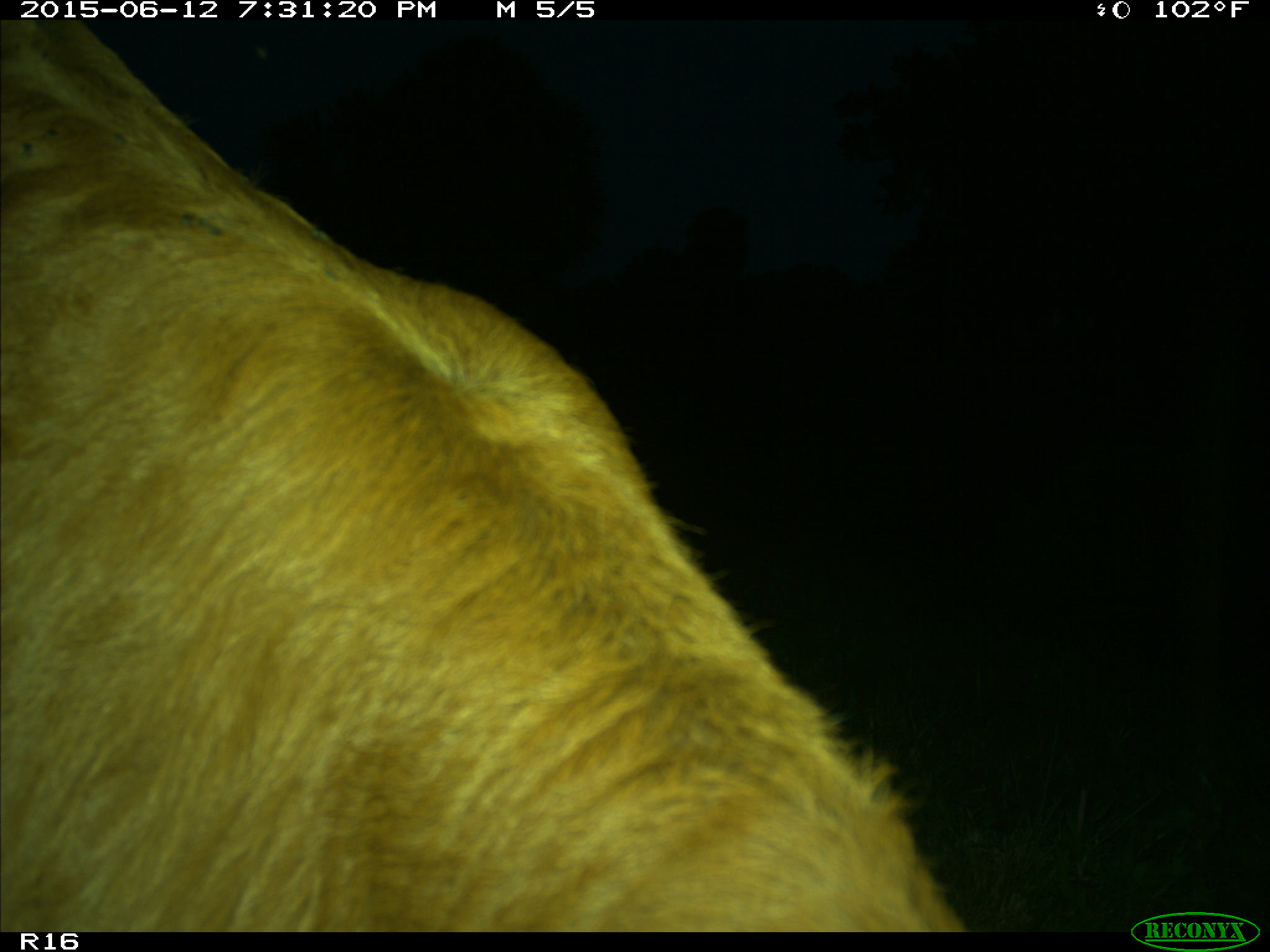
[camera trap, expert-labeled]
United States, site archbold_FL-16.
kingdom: Animalia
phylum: Chordata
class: Mammalia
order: Artiodactyla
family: Bovidae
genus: Bos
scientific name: Bos taurus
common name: domestic cow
Bos taurus (domestic cow).